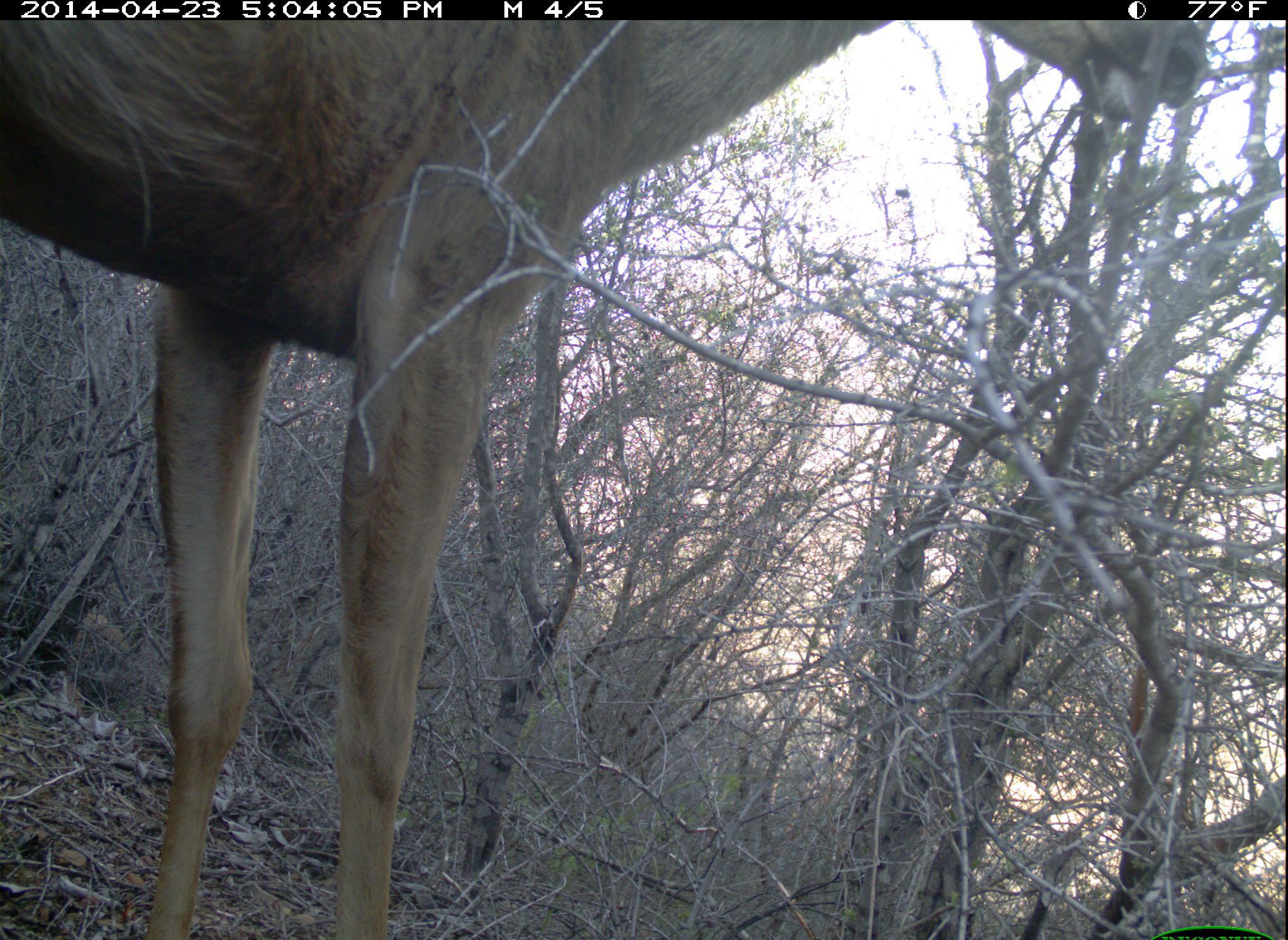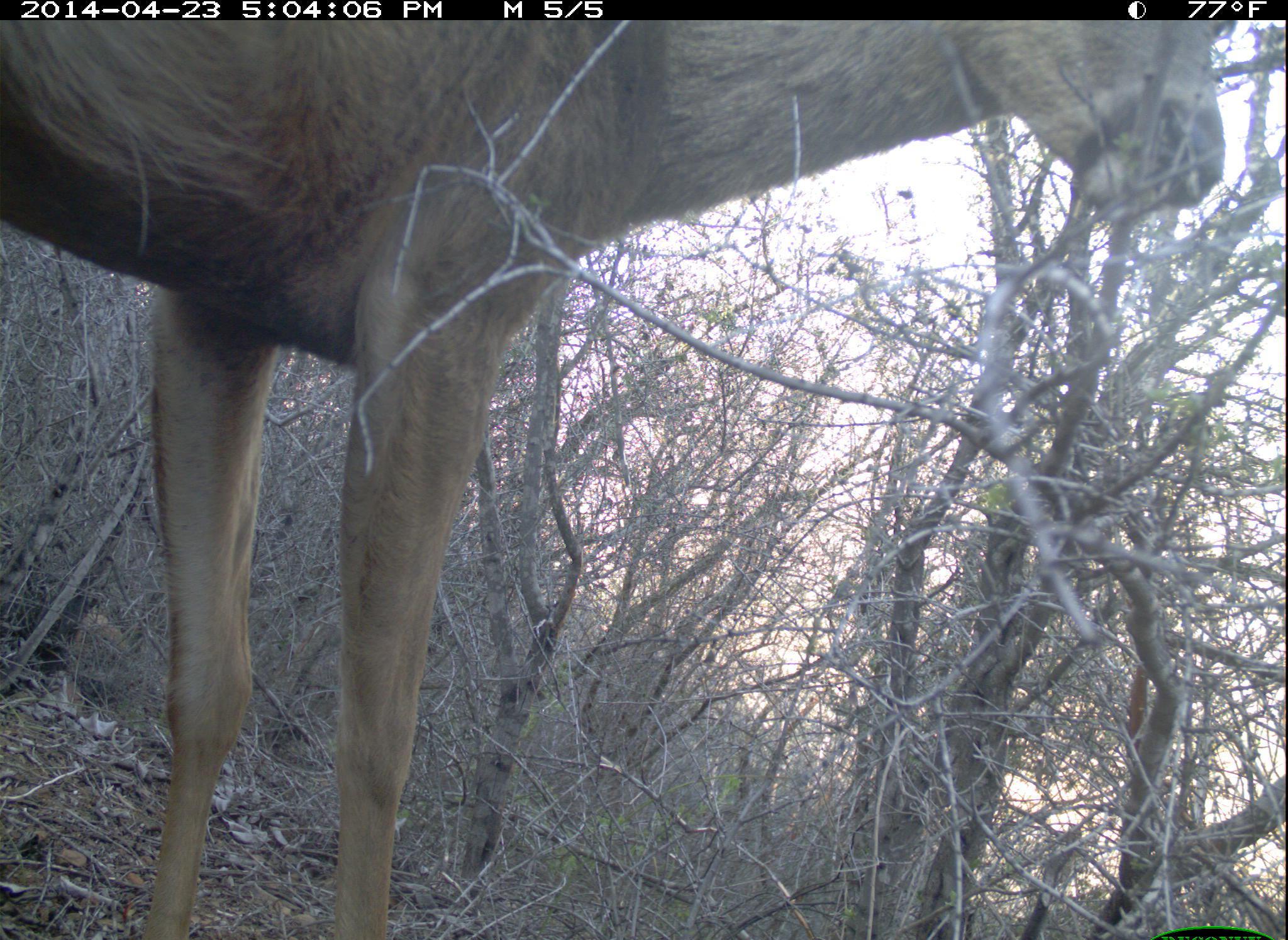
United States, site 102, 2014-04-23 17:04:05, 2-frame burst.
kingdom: Animalia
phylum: Chordata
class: Mammalia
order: Artiodactyla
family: Cervidae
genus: Odocoileus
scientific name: Odocoileus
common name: deer